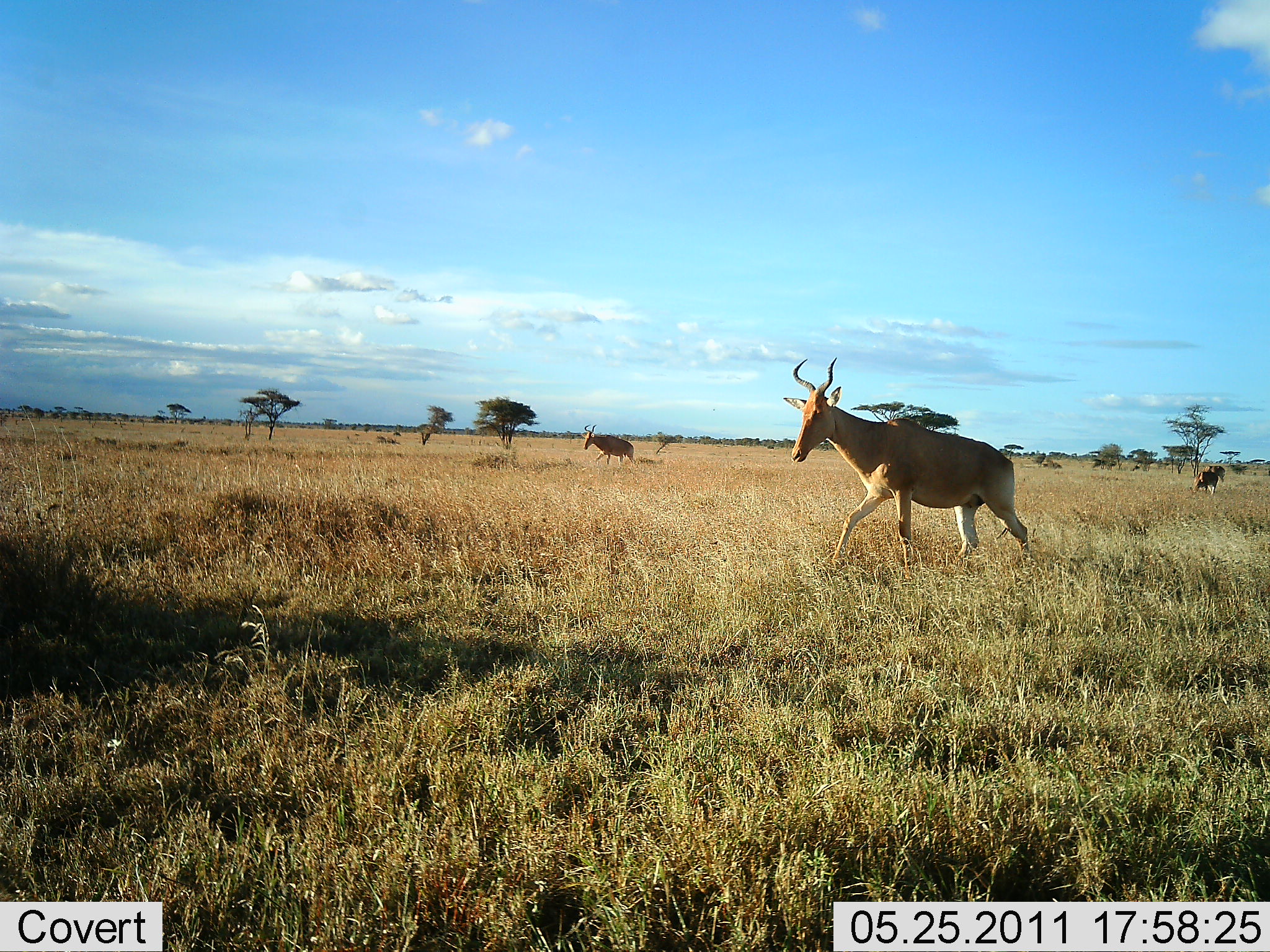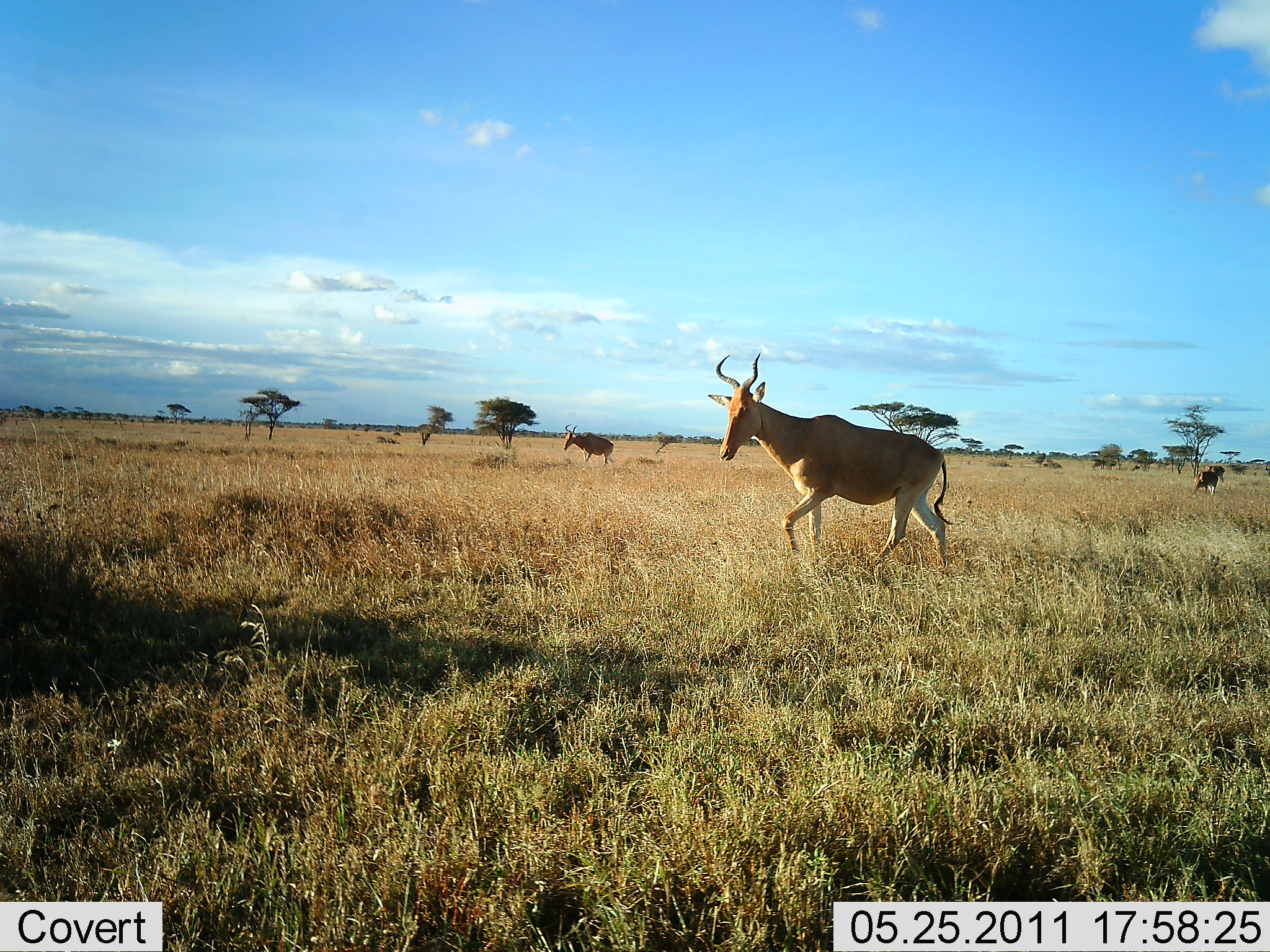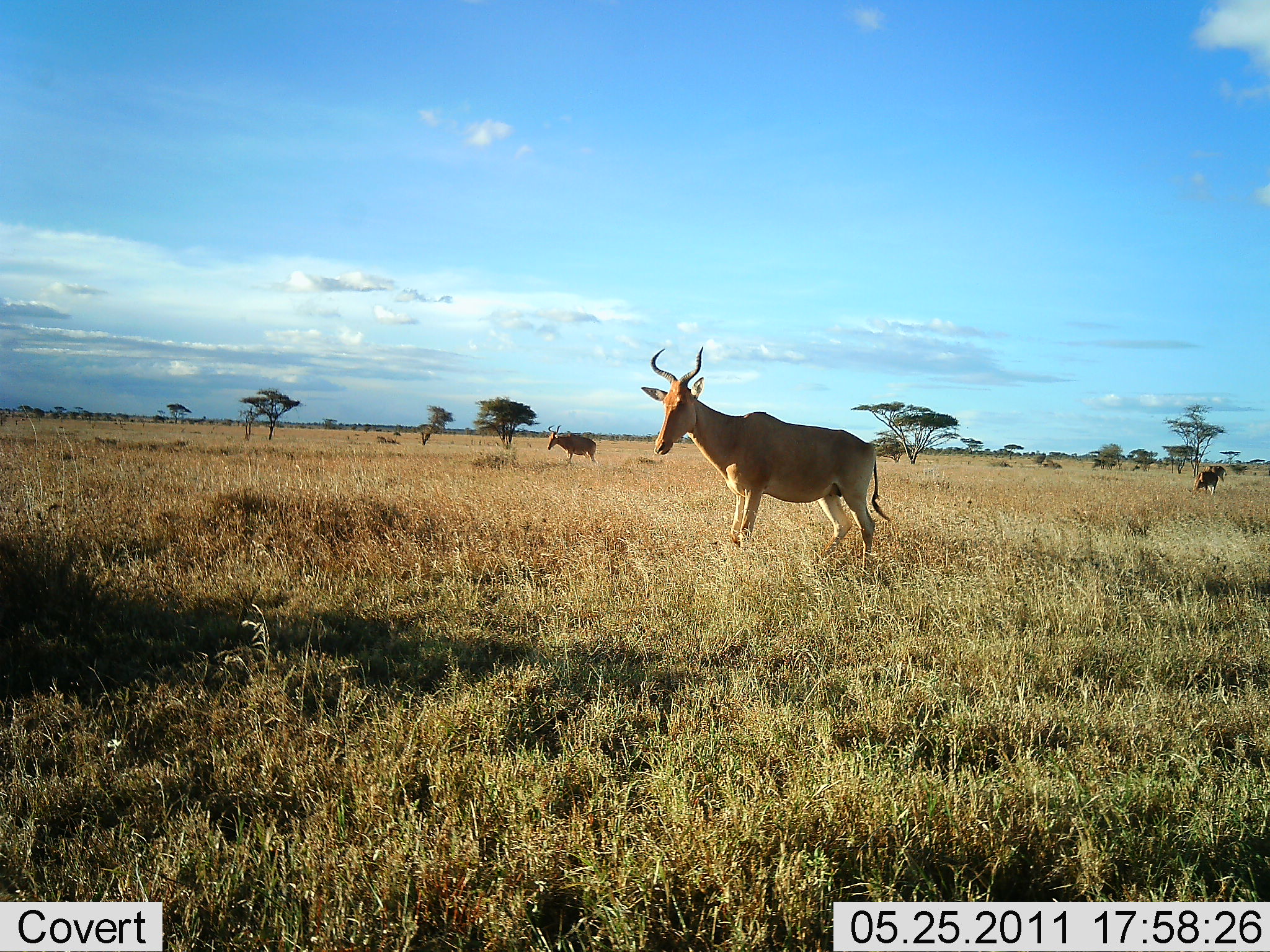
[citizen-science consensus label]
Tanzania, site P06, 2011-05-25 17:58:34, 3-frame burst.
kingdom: Animalia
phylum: Chordata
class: Mammalia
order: Artiodactyla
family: Bovidae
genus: Alcelaphus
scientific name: Alcelaphus buselaphus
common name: hartebeest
Hartebeest (Alcelaphus buselaphus), count 2. Behavior (volunteer vote fractions): standing 38%, resting 8%, moving 77%, interacting 0%. Young present (vote fraction): 0%. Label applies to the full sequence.